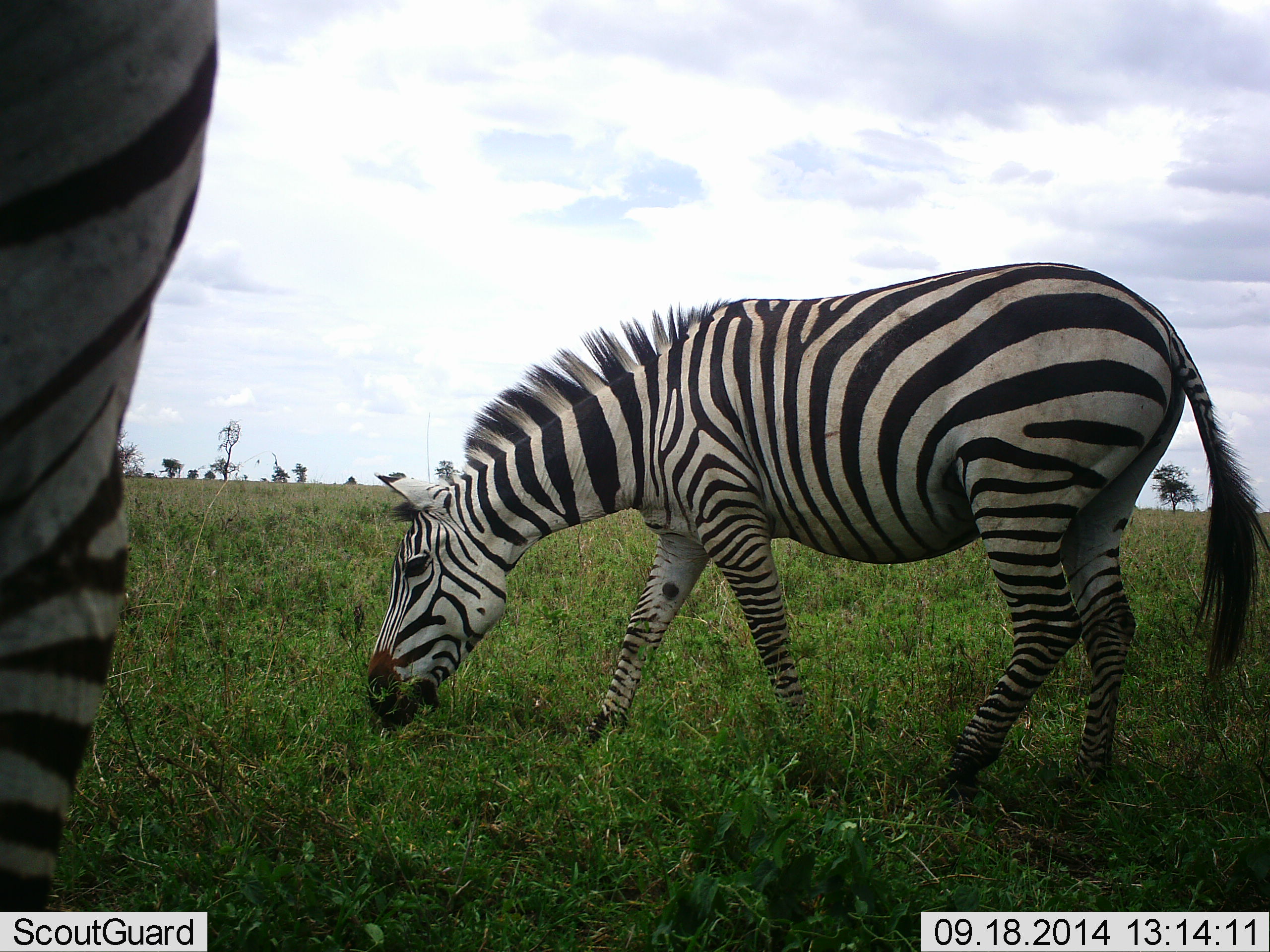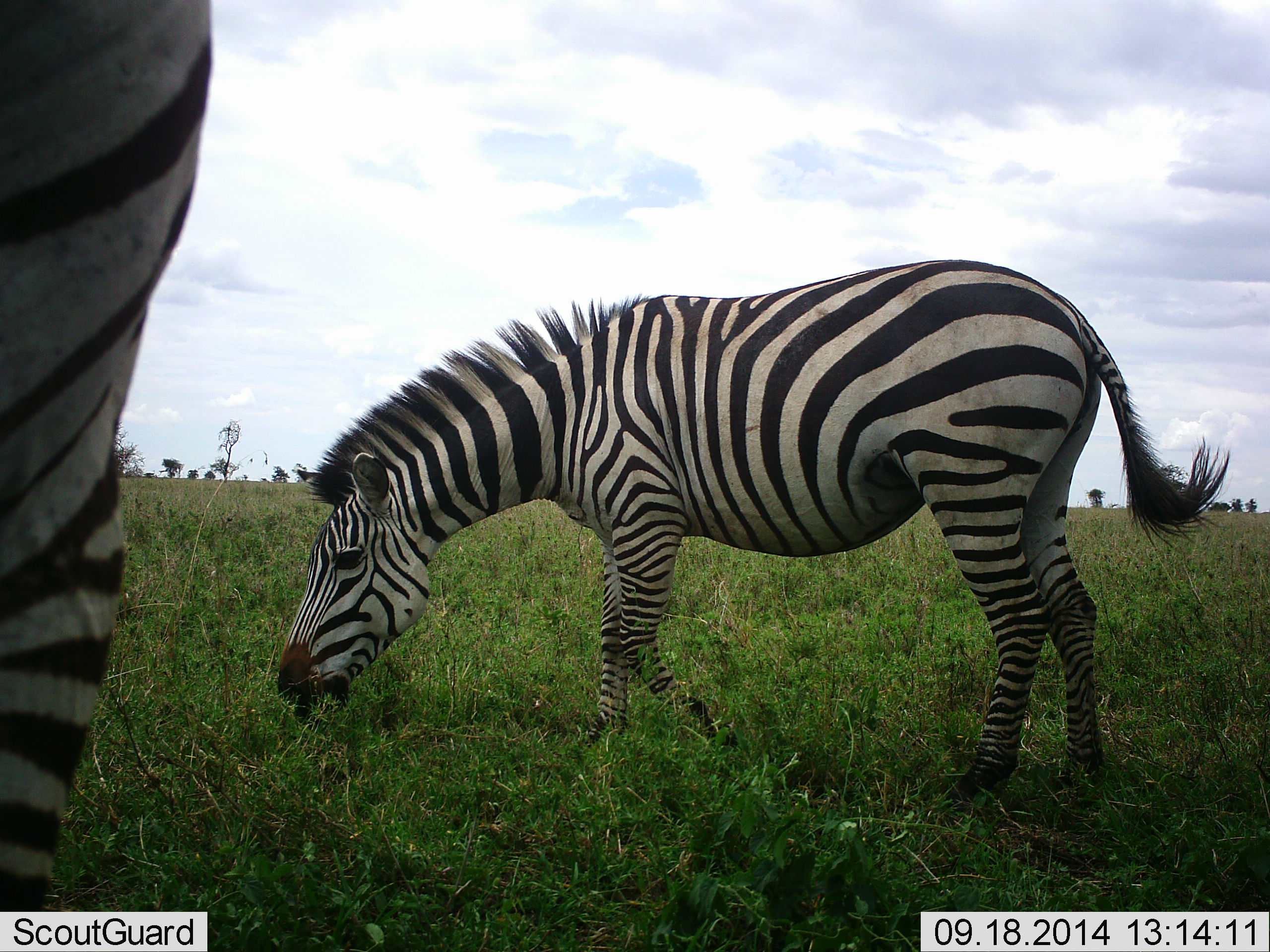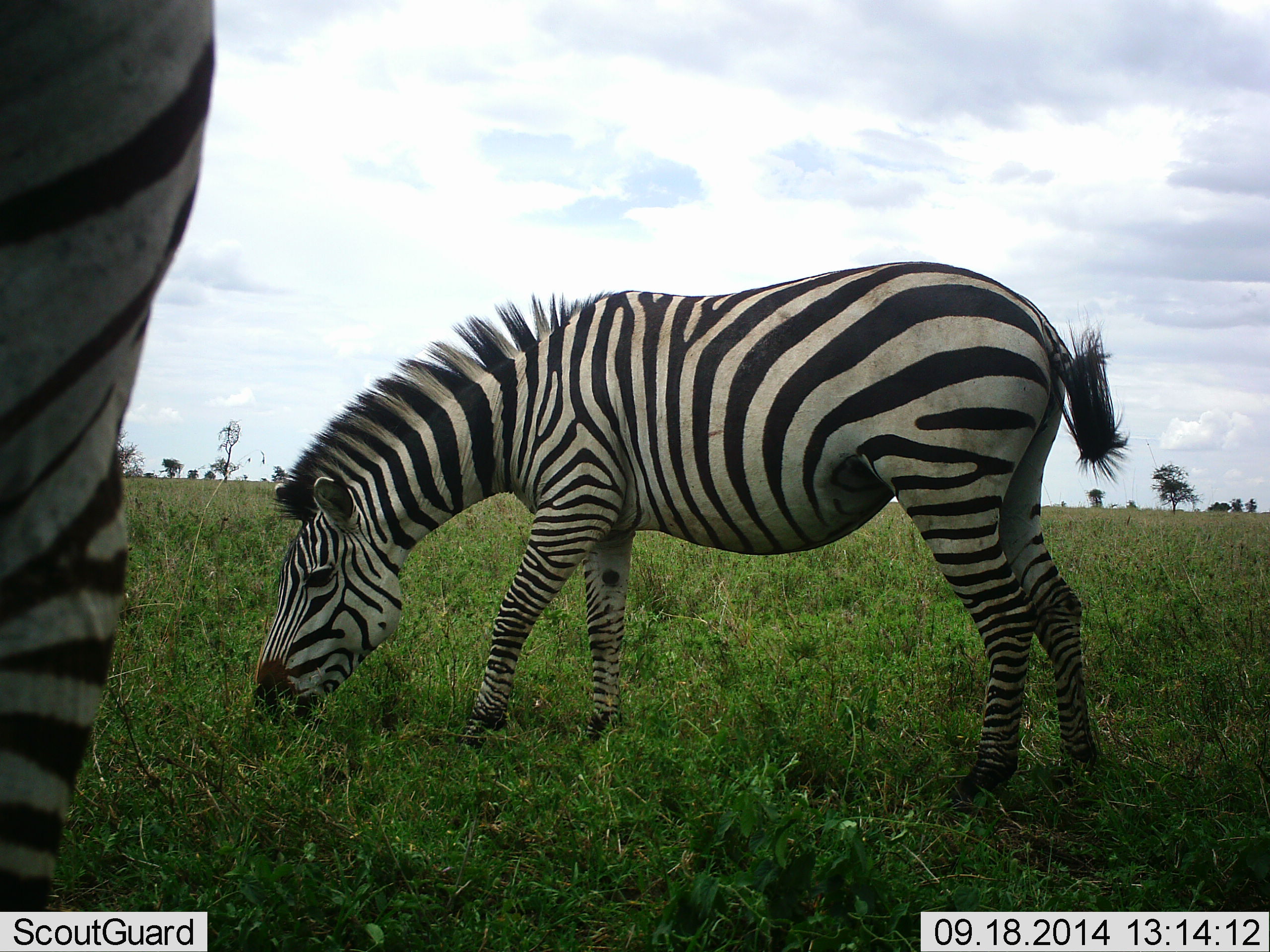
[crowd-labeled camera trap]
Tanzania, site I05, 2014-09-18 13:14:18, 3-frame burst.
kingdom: Animalia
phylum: Chordata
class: Mammalia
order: Perissodactyla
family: Equidae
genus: Equus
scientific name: Equus quagga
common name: plains zebra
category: zebra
Zebra (plains zebra) (Equus quagga), count 2. Behavior (volunteer vote fractions): standing 30%, resting 0%, moving 20%, interacting 0%. Young present (vote fraction): 0%. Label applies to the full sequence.